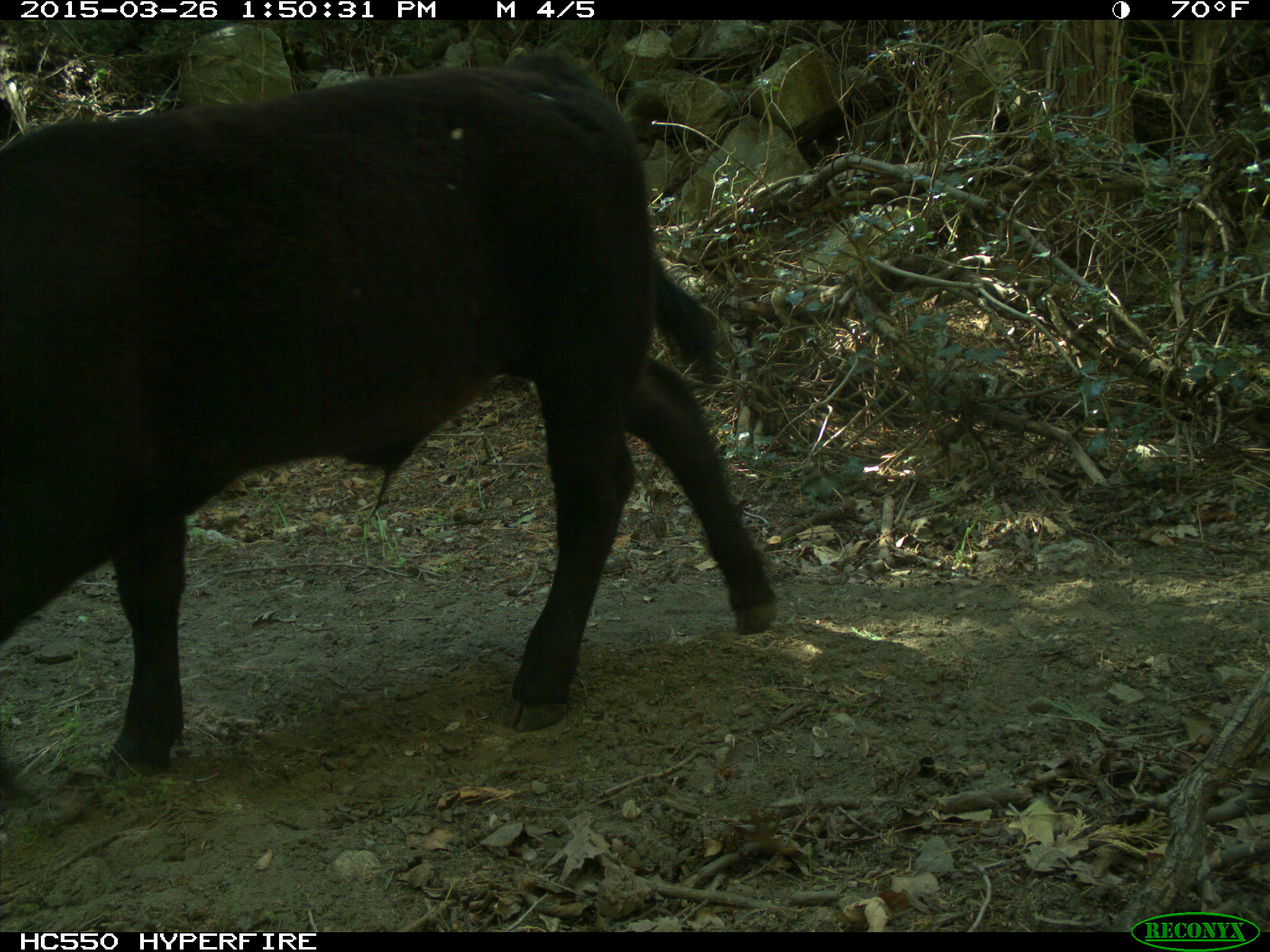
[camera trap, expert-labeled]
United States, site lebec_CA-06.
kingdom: Animalia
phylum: Chordata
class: Mammalia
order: Artiodactyla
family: Bovidae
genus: Bos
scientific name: Bos taurus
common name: domestic cow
Bos taurus (domestic cow).